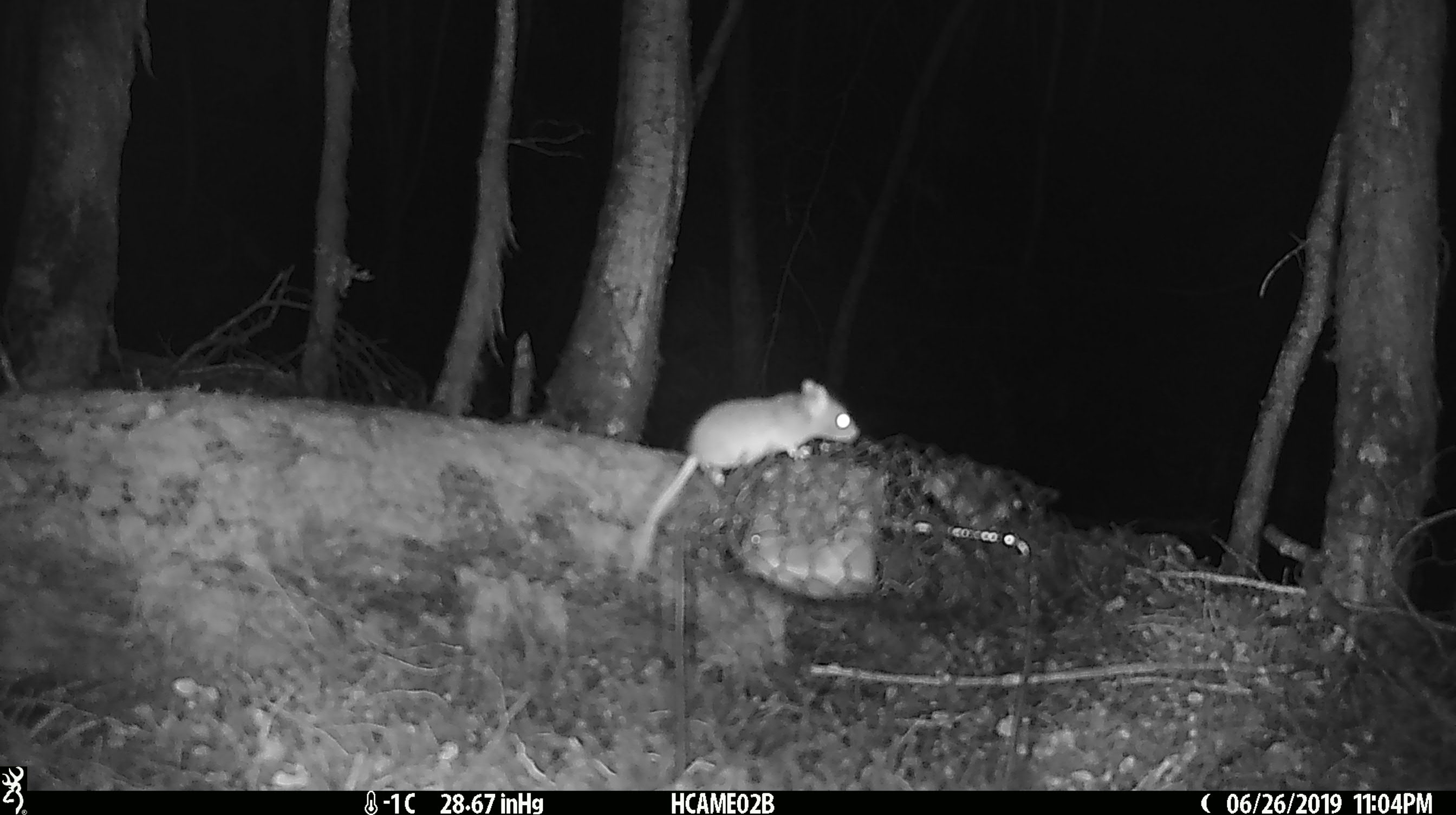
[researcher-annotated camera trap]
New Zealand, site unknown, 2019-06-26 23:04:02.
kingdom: Animalia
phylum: Chordata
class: Mammalia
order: Rodentia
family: Muridae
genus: Mus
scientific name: Mus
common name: mouse